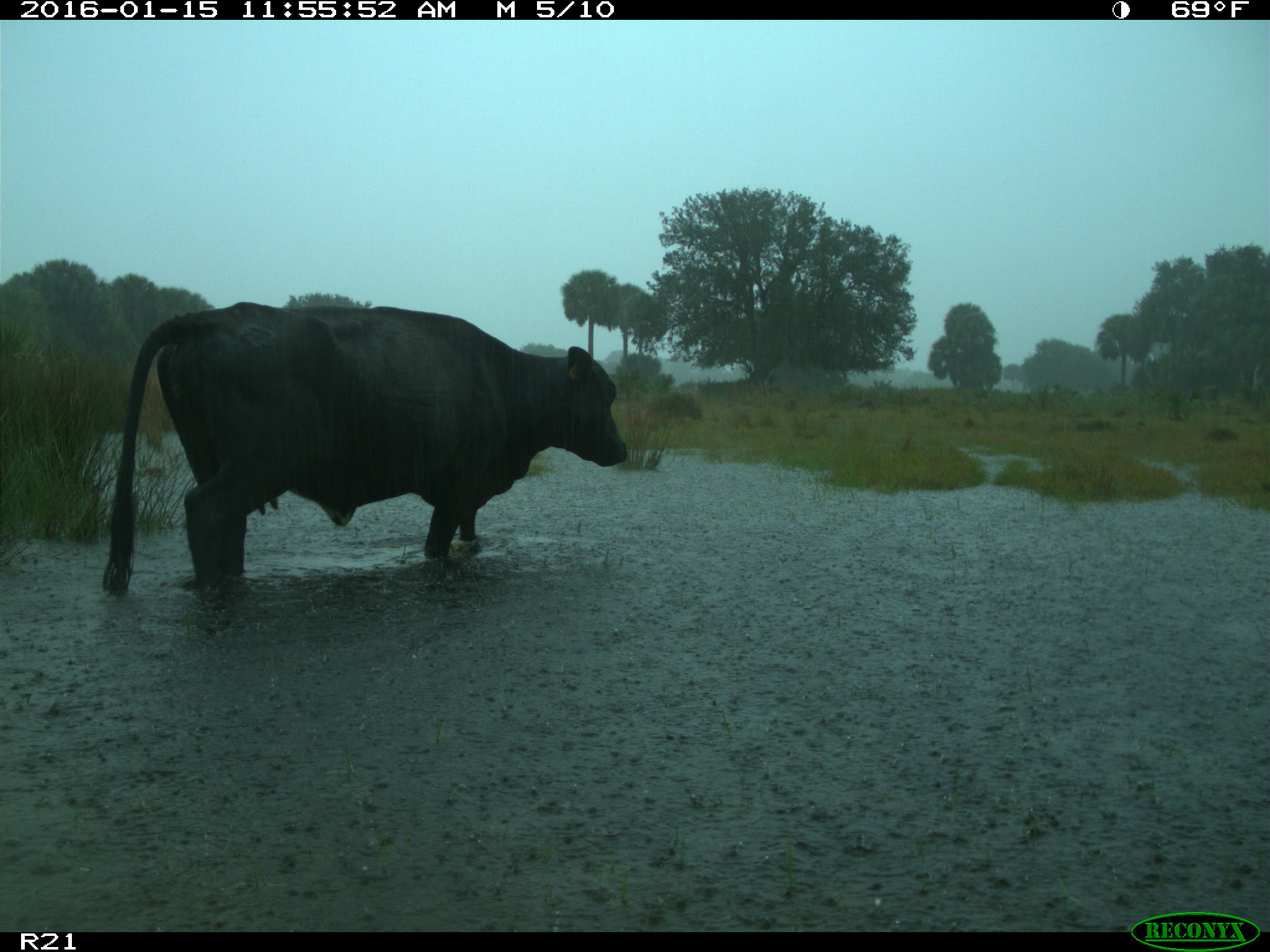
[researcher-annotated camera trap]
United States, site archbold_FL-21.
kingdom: Animalia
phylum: Chordata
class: Mammalia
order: Artiodactyla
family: Bovidae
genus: Bos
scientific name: Bos taurus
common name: domestic cow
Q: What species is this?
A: Bos taurus (domestic cow).